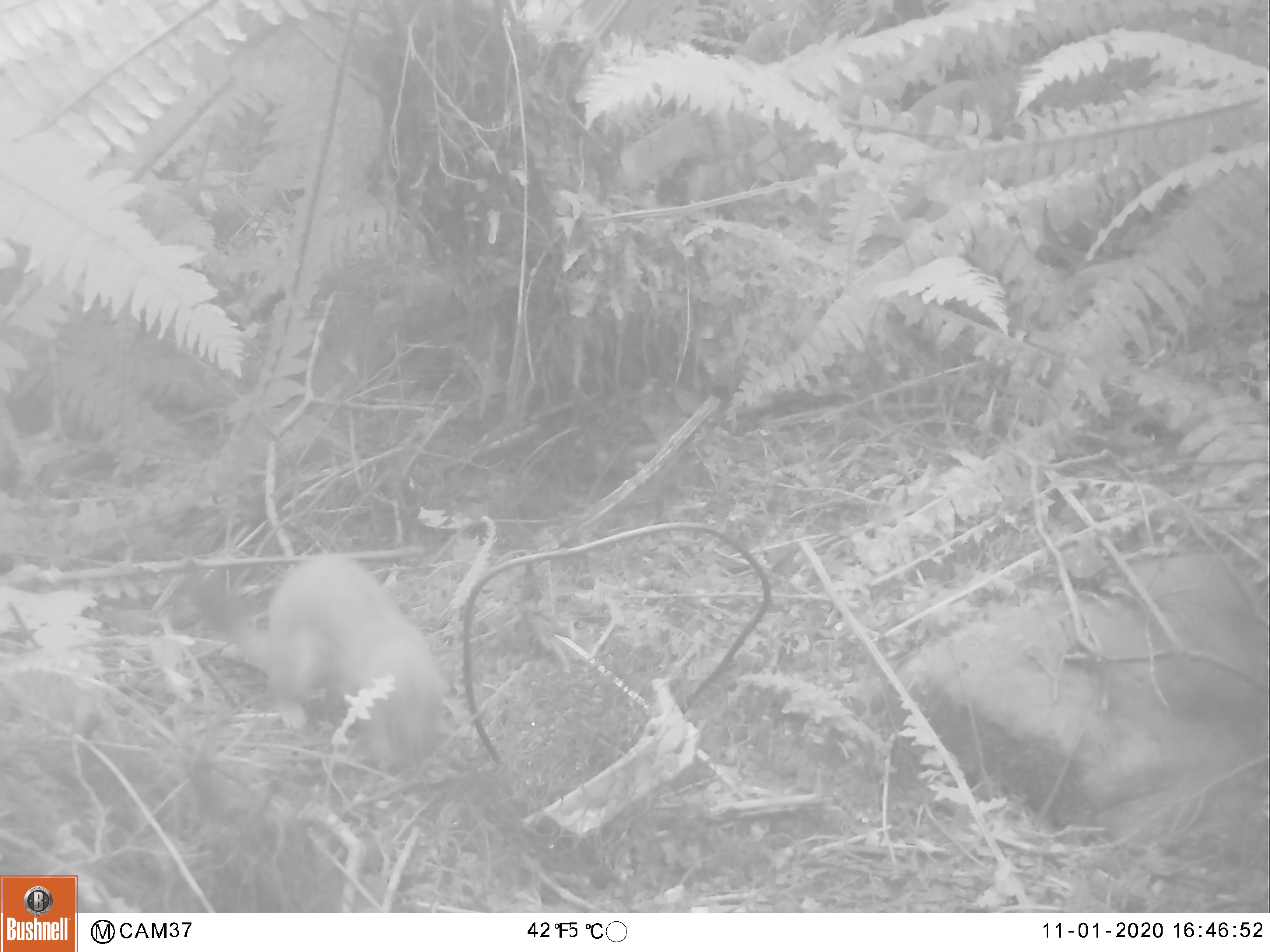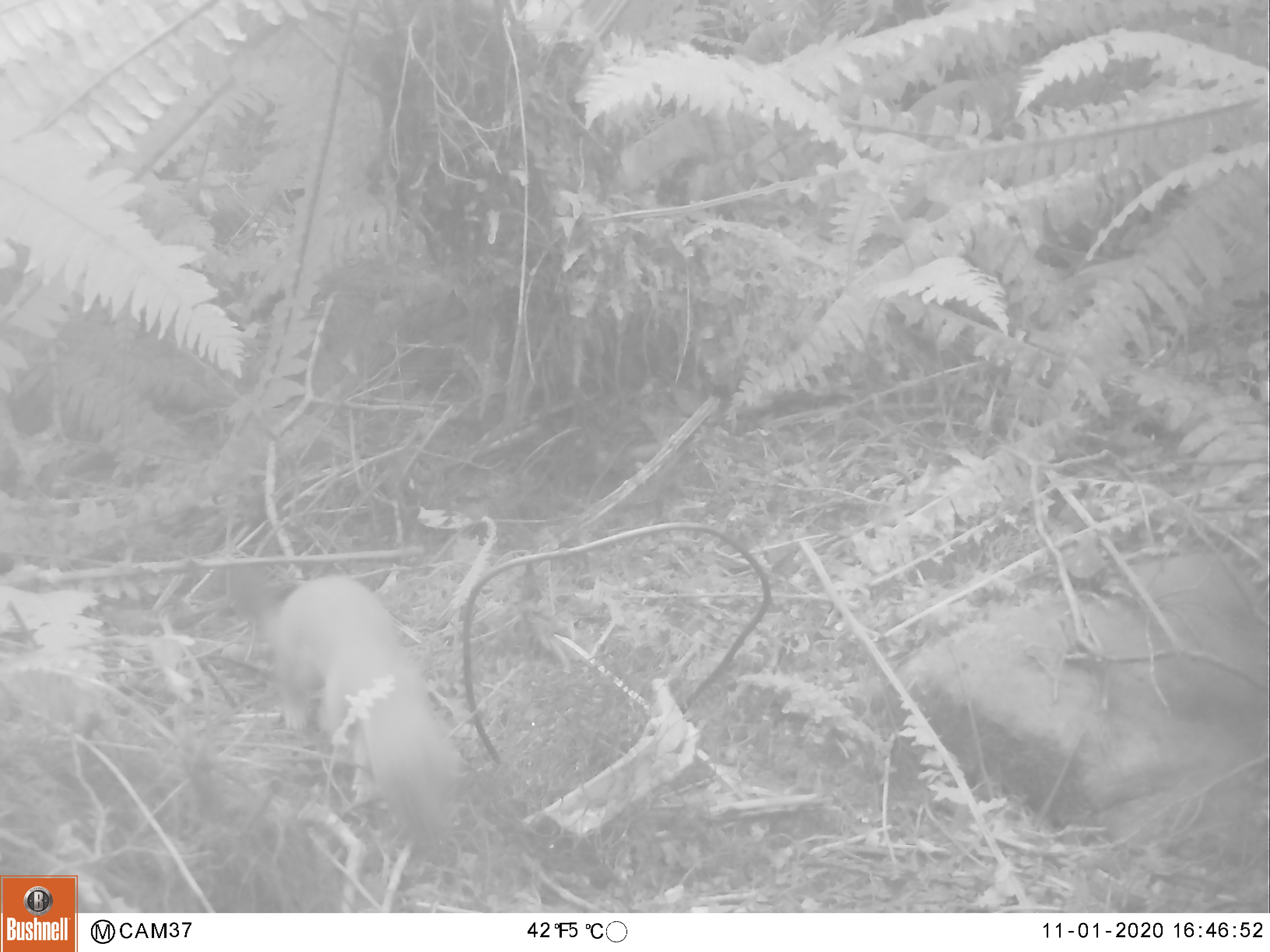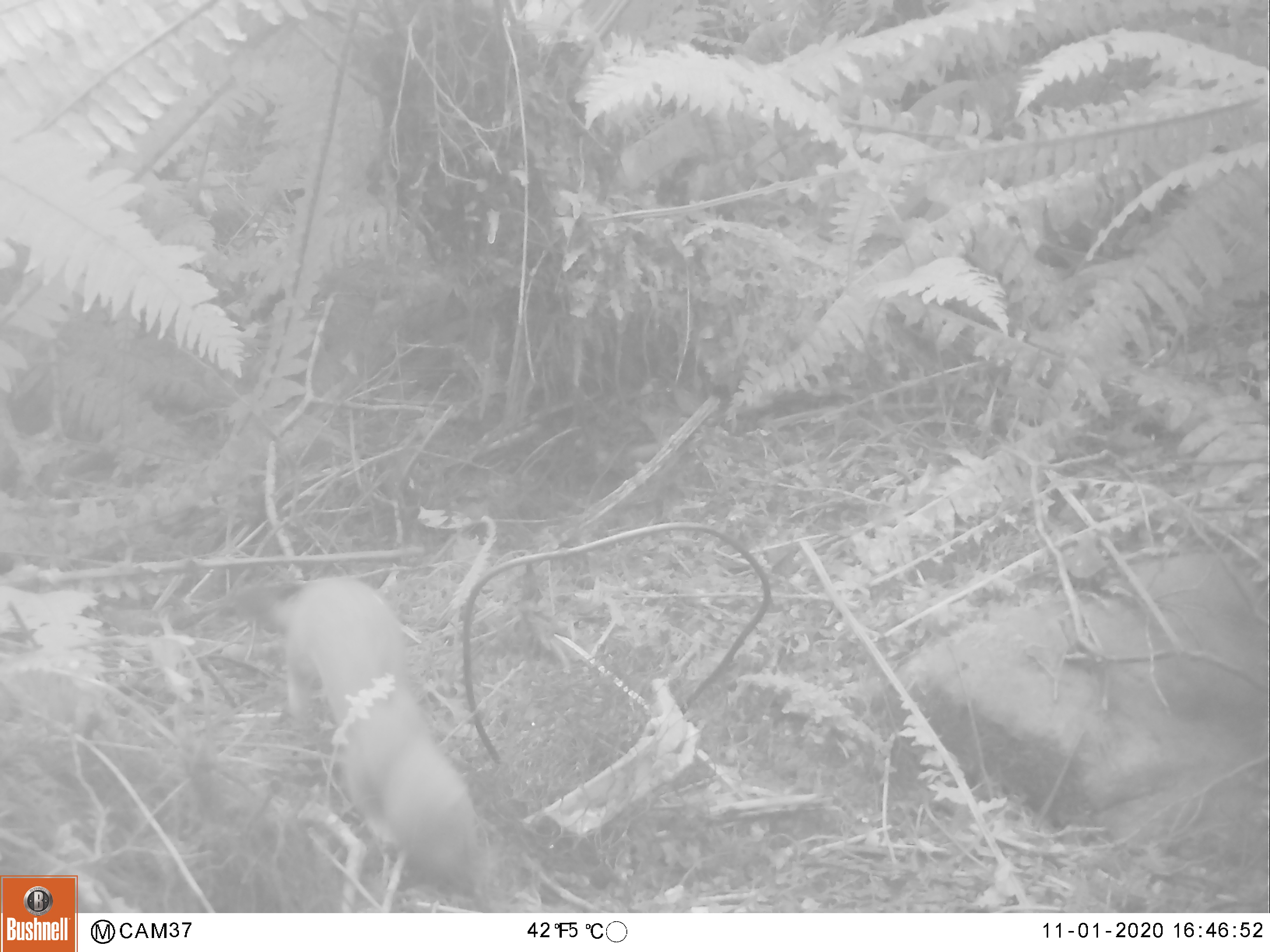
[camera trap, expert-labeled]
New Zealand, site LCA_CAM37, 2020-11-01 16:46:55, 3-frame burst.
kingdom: Animalia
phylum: Chordata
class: Mammalia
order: Carnivora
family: Mustelidae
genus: Mustela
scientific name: Mustela erminea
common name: stoat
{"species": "stoat (Mustela erminea)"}